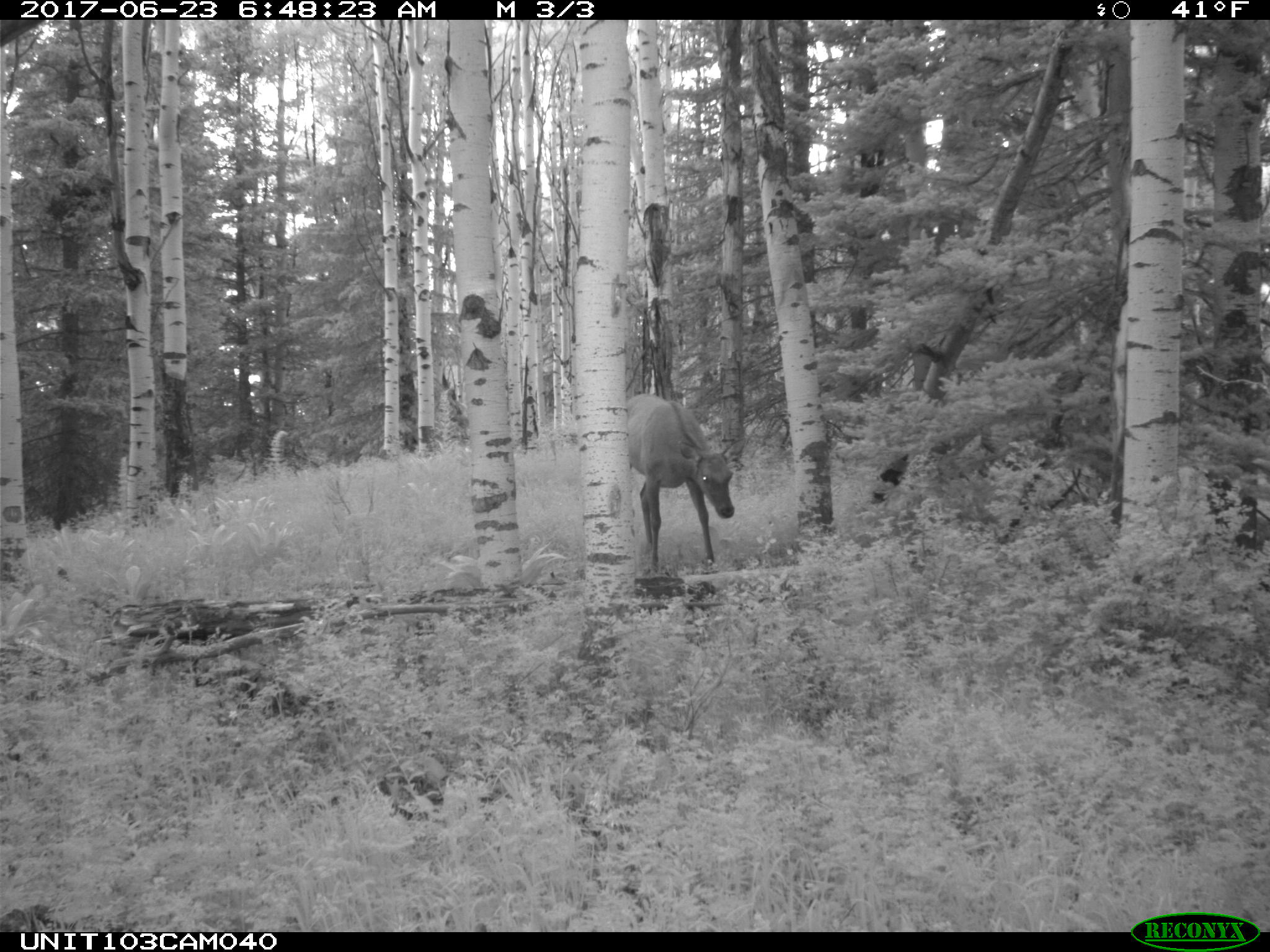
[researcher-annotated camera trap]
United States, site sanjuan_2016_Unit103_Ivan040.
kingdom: Animalia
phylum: Chordata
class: Mammalia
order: Artiodactyla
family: Cervidae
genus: Cervus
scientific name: Cervus elaphus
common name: red deer